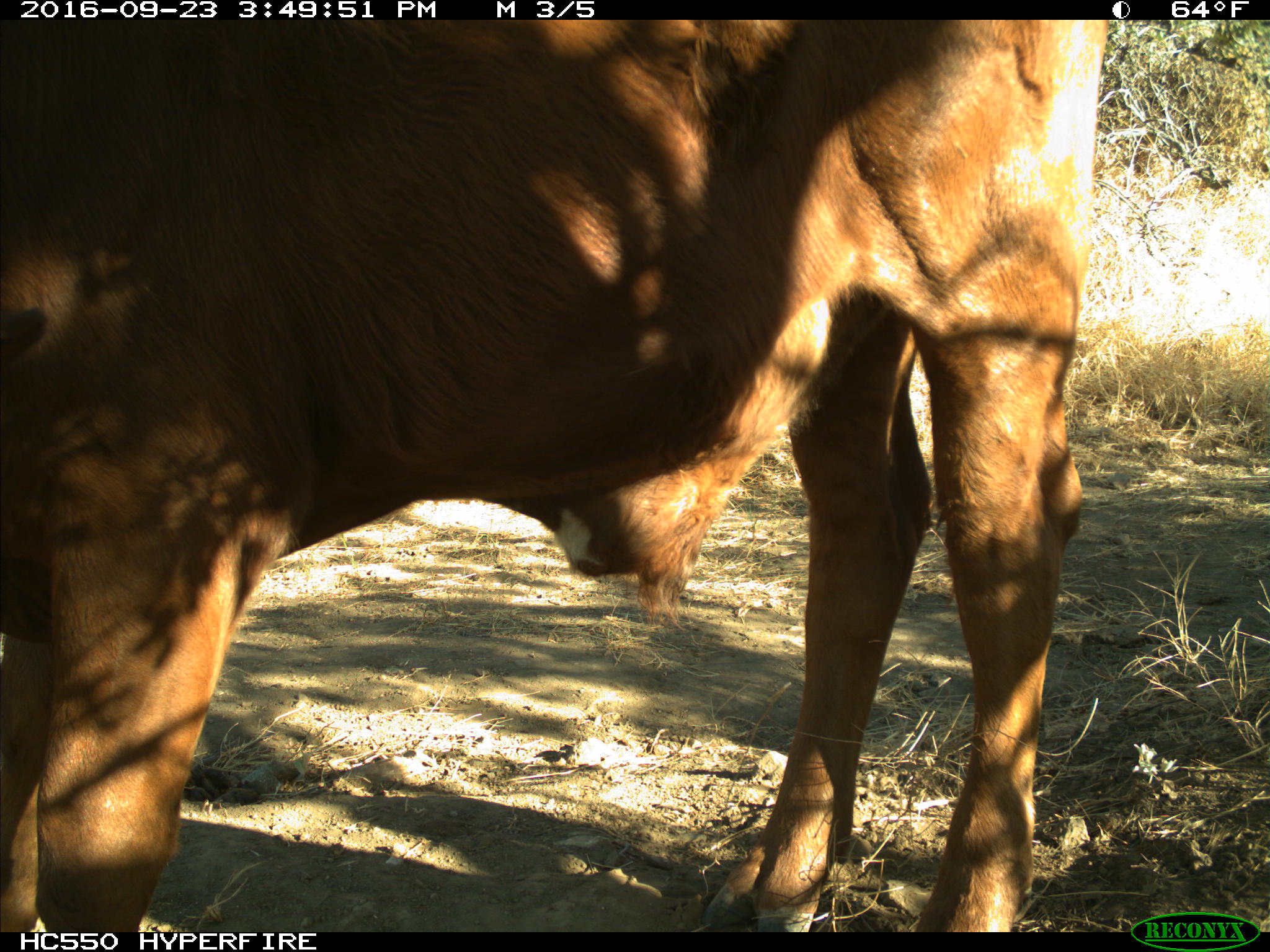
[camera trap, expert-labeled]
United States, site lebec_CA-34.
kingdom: Animalia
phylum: Chordata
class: Mammalia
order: Artiodactyla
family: Bovidae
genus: Bos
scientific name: Bos taurus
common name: domestic cow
Bos taurus (domestic cow).